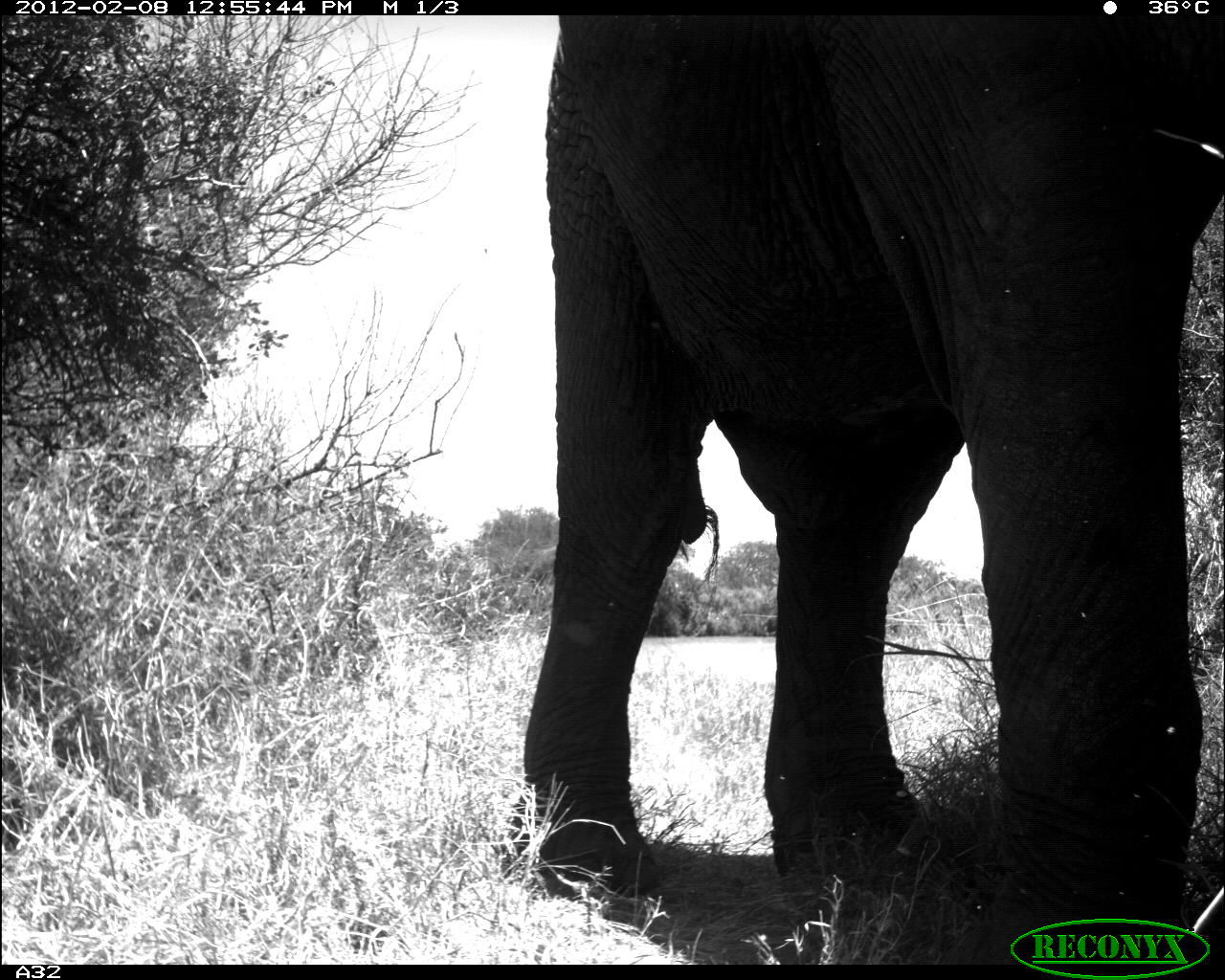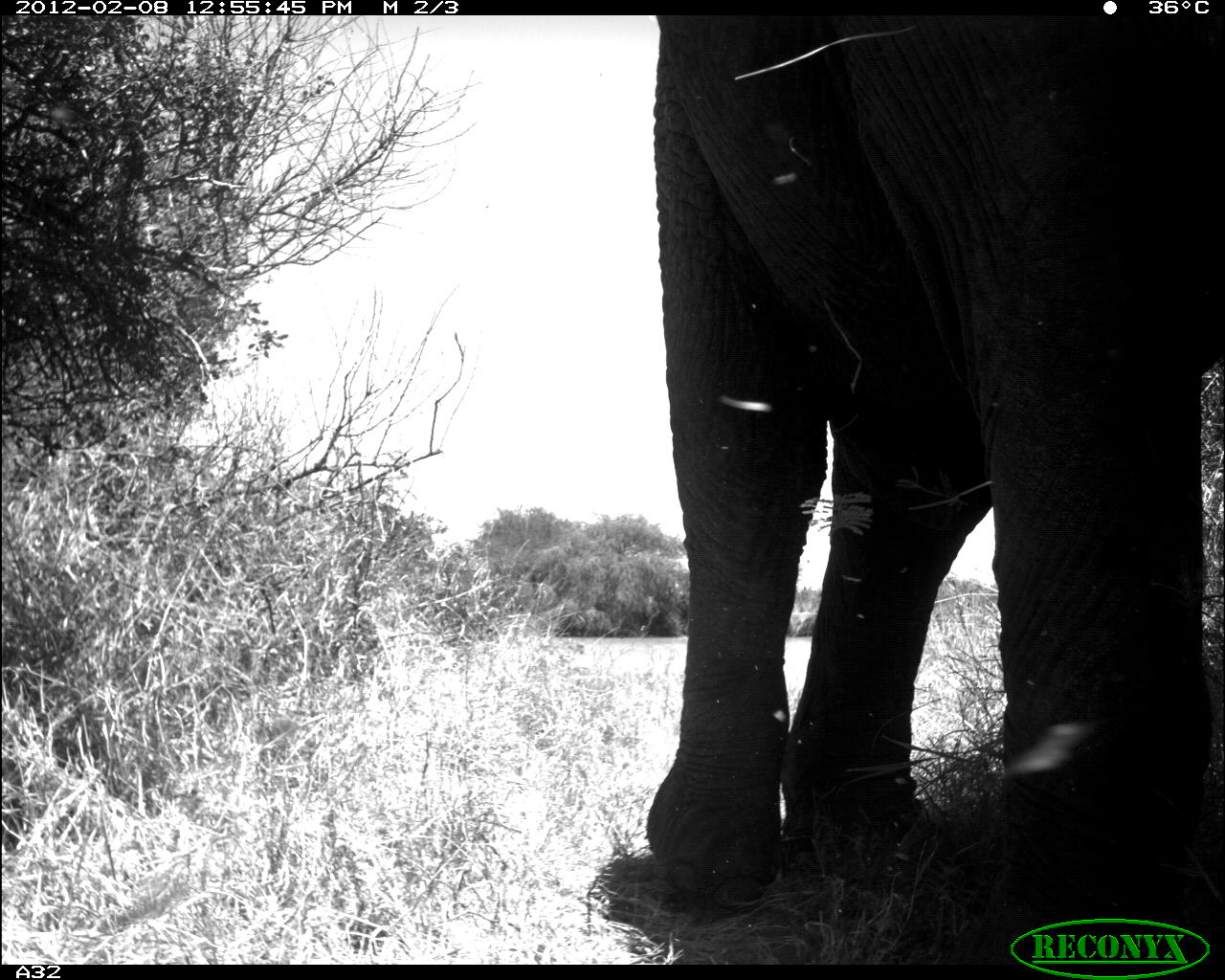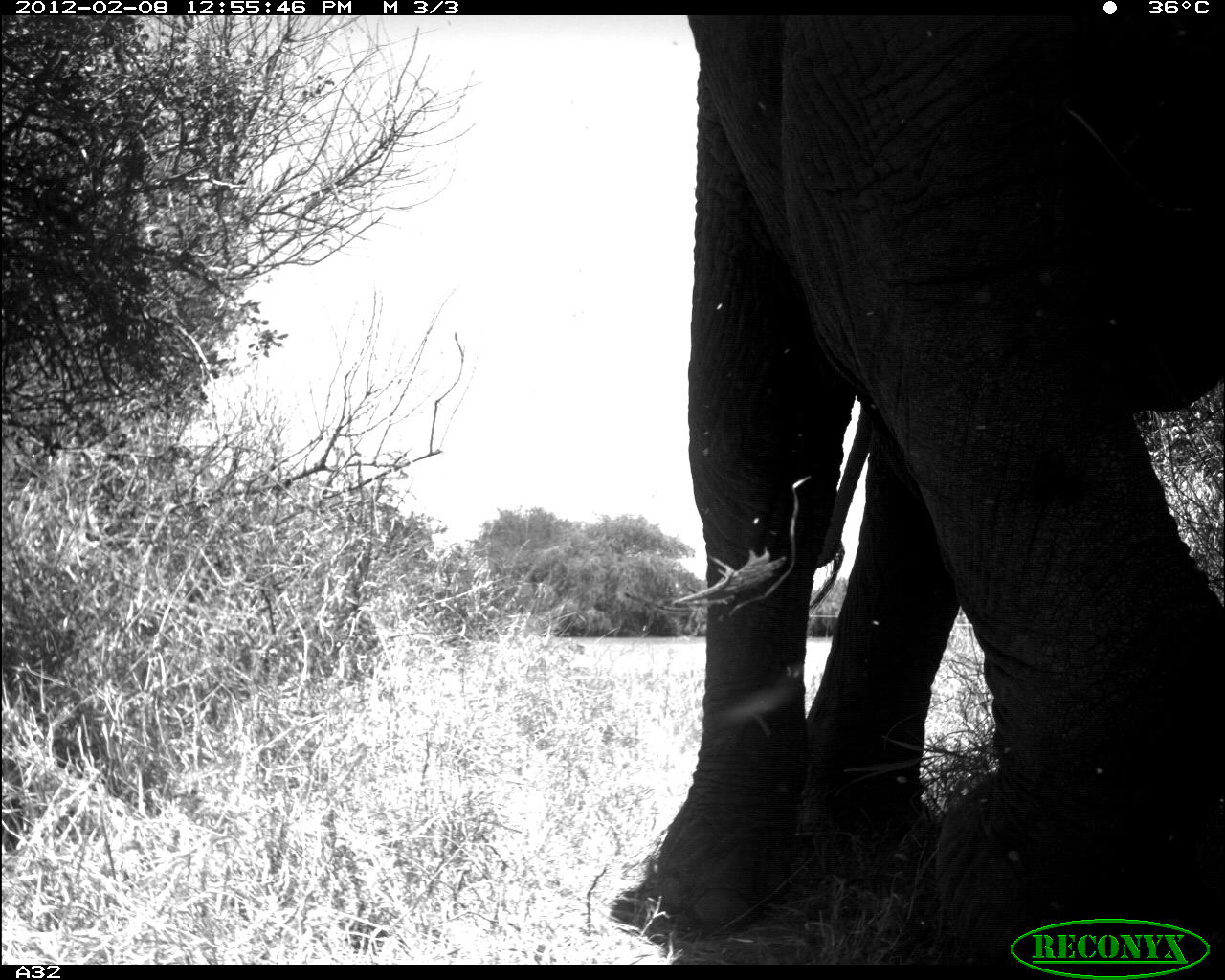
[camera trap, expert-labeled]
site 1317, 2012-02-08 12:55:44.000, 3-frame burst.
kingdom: Animalia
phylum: Chordata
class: Mammalia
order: Proboscidea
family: Elephantidae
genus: Loxodonta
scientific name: Loxodonta africana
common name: african bush elephant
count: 1